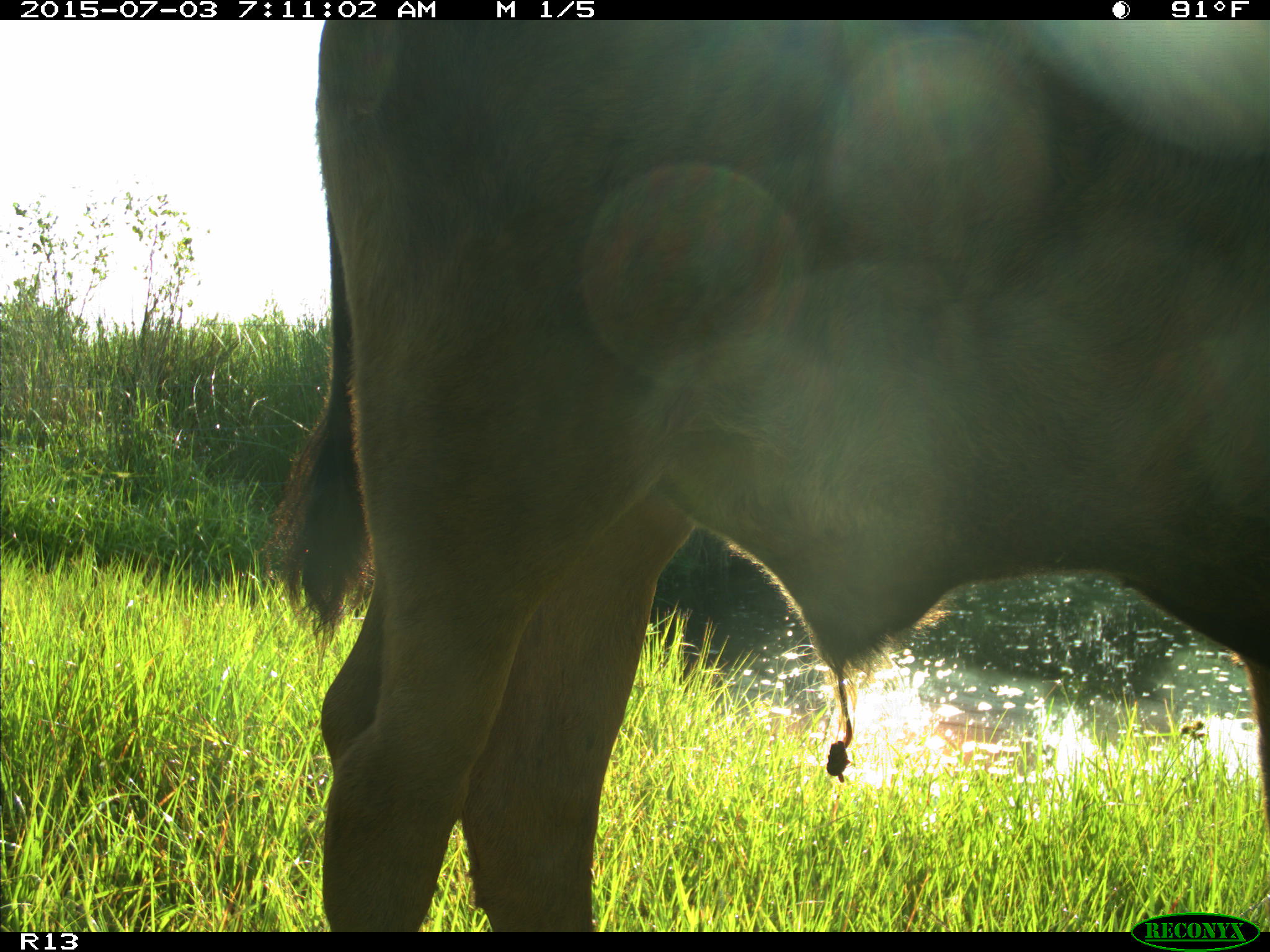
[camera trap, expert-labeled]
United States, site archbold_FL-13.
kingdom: Animalia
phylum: Chordata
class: Mammalia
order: Artiodactyla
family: Bovidae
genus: Bos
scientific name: Bos taurus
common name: domestic cow